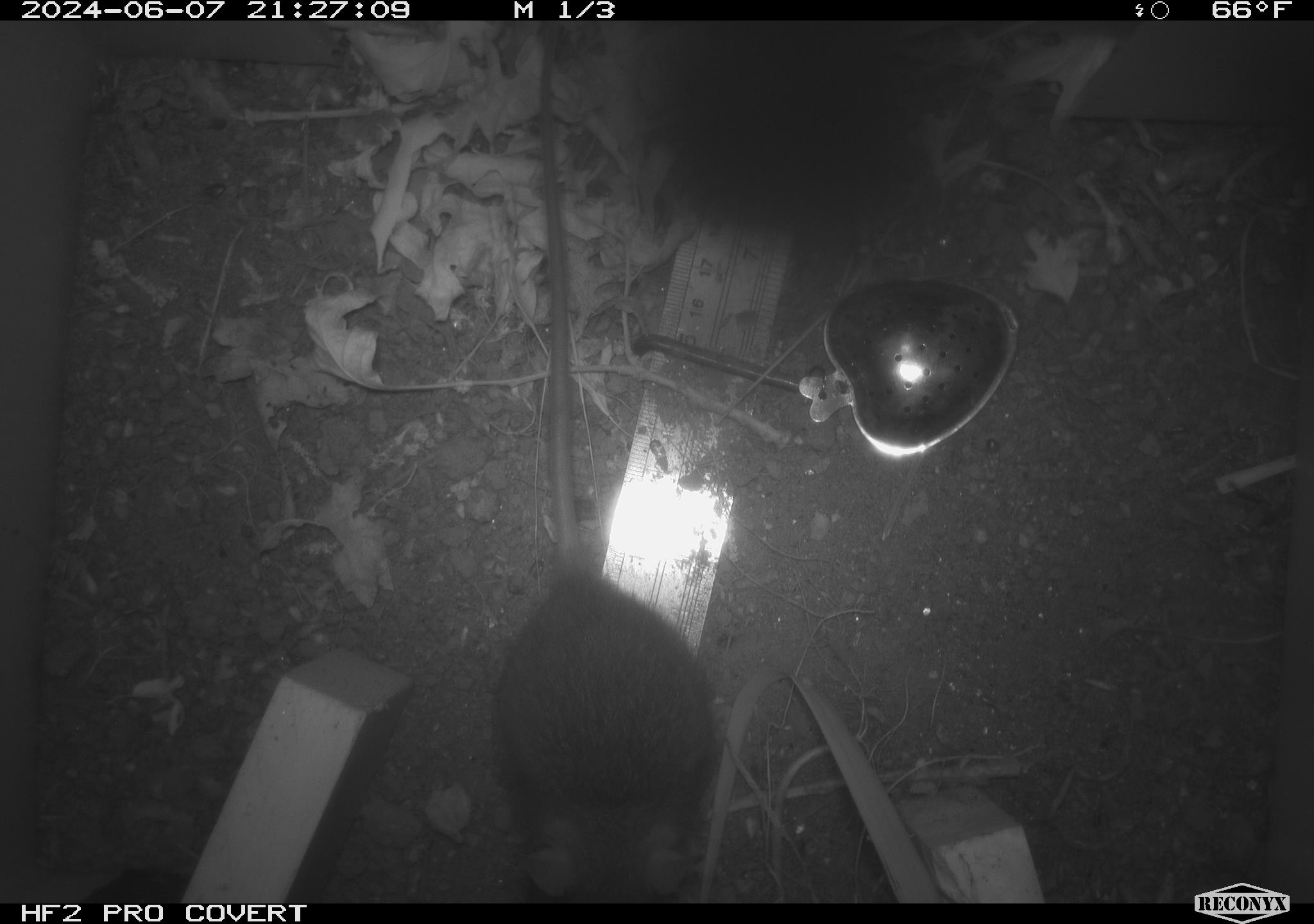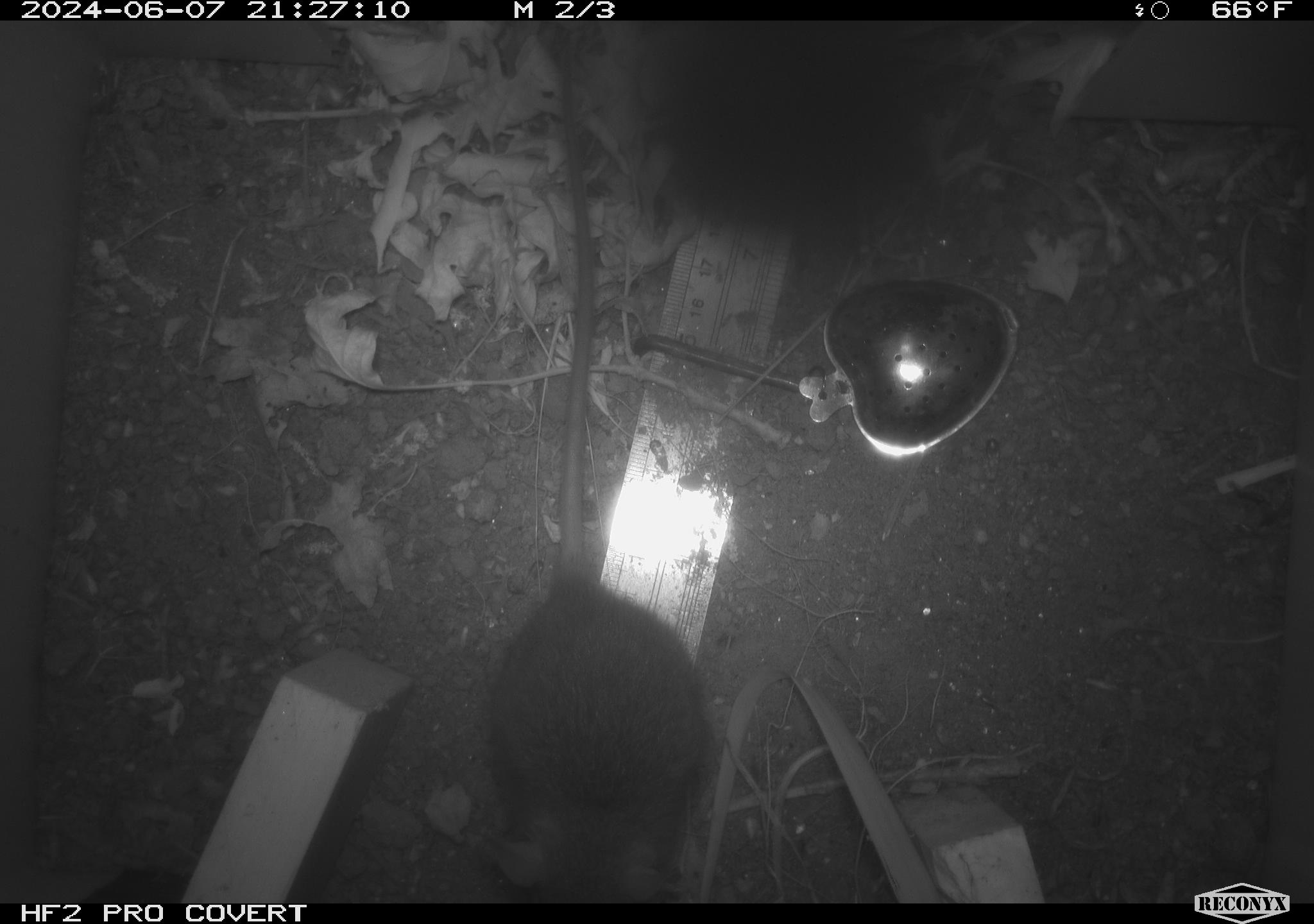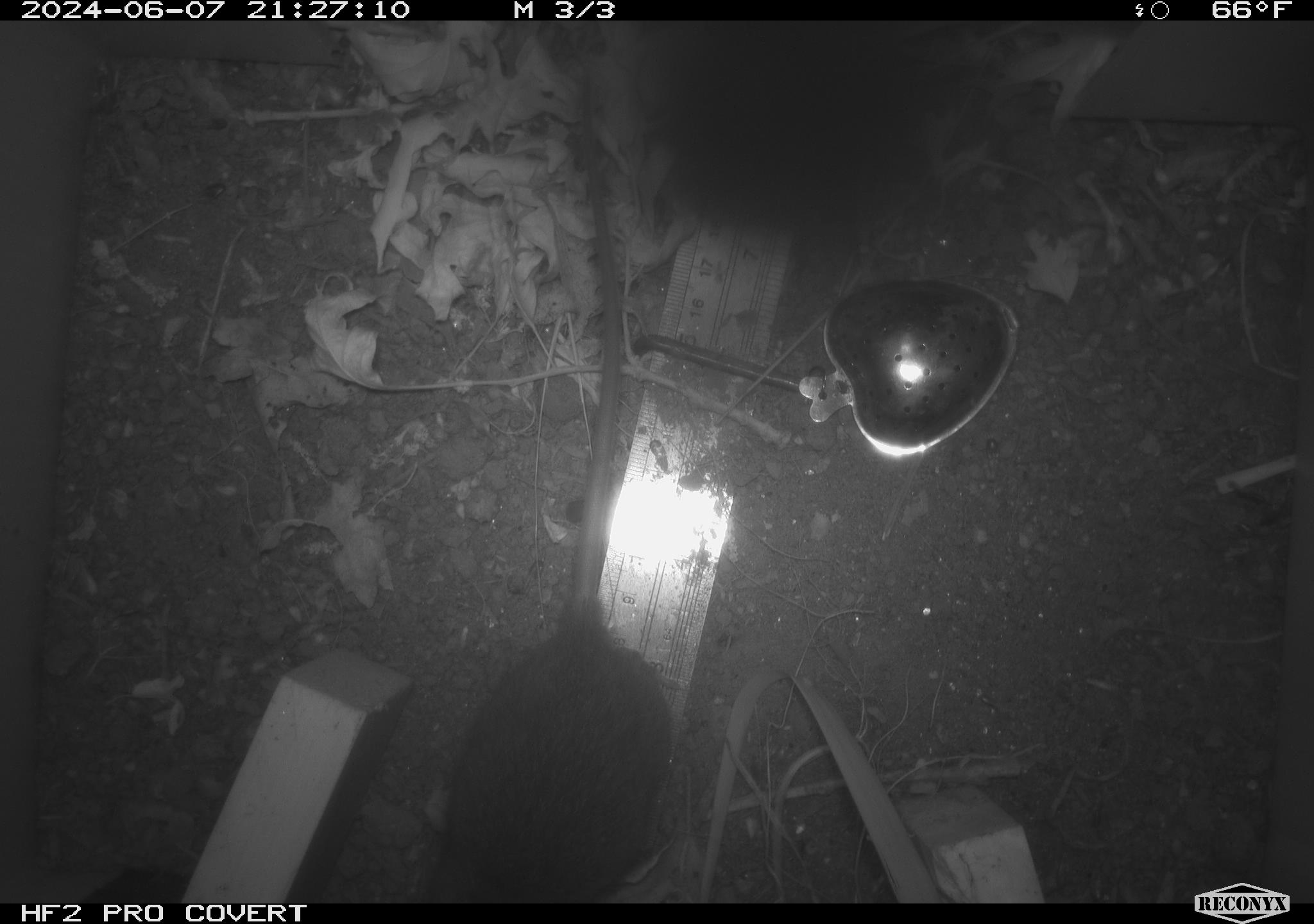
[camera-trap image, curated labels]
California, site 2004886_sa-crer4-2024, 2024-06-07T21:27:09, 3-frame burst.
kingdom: Animalia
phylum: Chordata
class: Mammalia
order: Rodentia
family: Muridae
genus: Rattus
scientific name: Rattus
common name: rat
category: rattus species